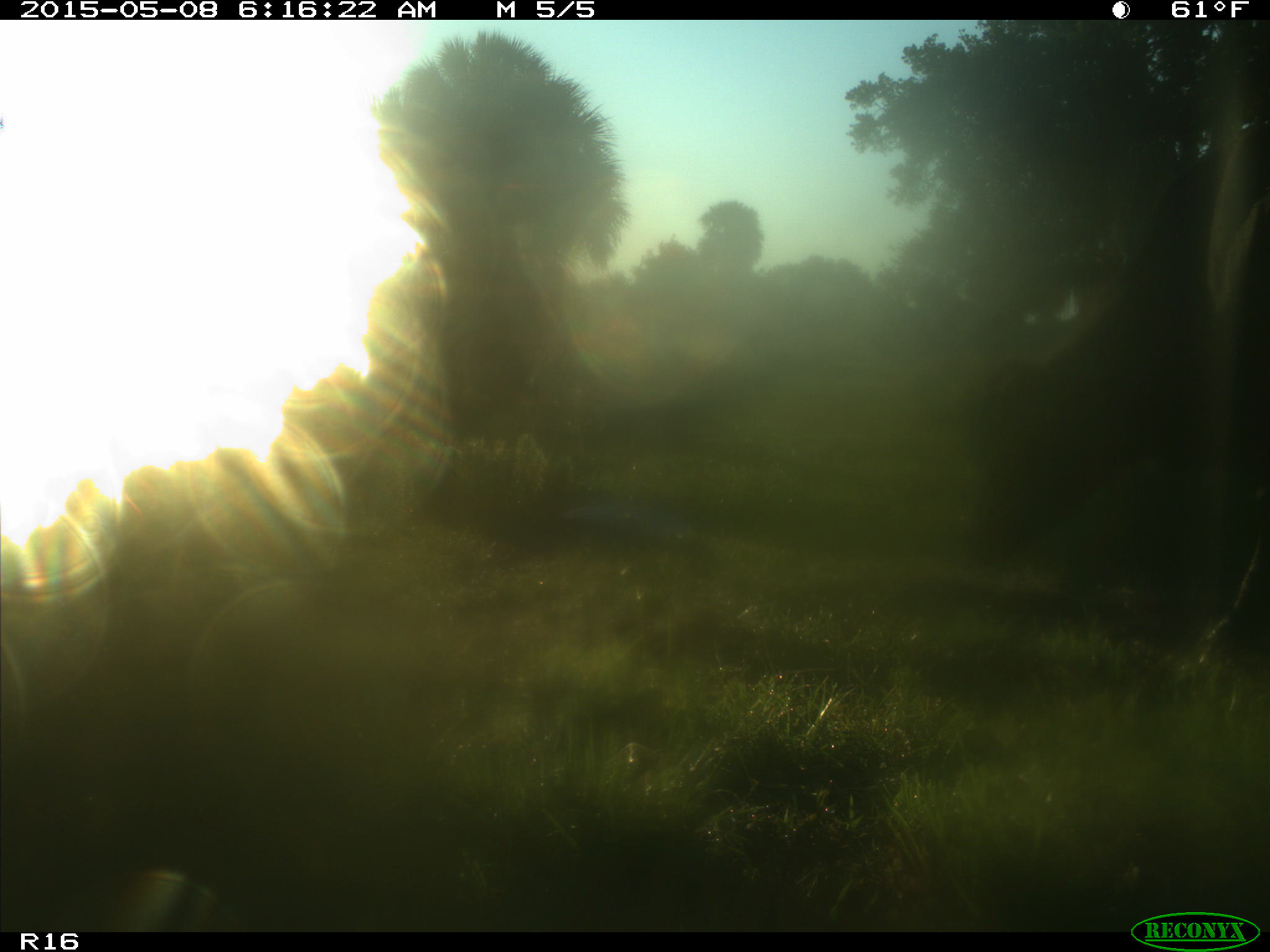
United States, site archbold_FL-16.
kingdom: Animalia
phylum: Chordata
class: Mammalia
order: Cingulata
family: Dasypodidae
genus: Dasypus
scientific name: Dasypus novemcinctus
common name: nine-banded armadillo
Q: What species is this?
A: Dasypus novemcinctus (nine-banded armadillo).